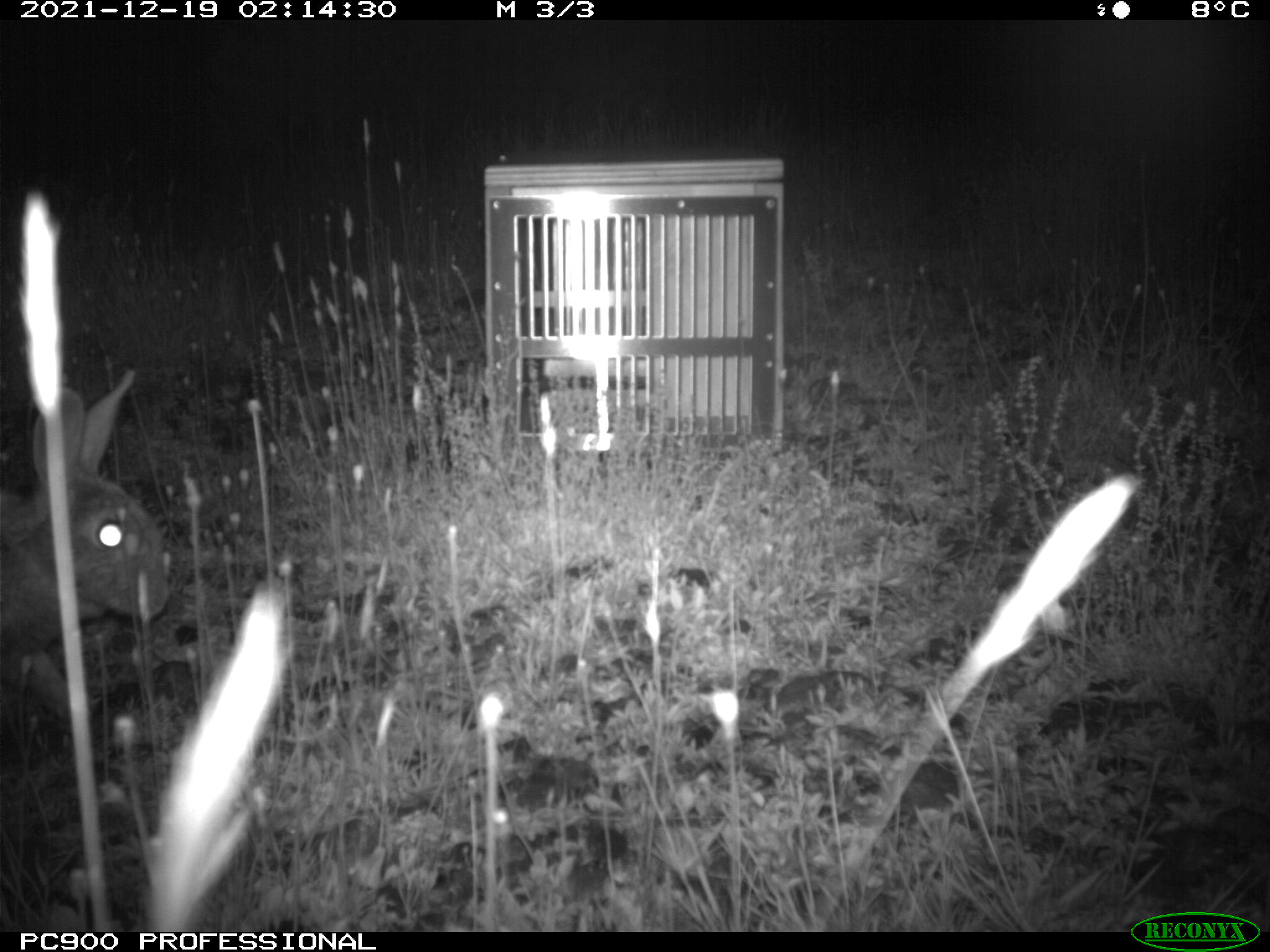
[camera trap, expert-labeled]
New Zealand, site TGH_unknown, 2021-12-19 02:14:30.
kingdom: Animalia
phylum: Chordata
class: Mammalia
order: Lagomorpha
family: Leporidae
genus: Oryctolagus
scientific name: Oryctolagus cuniculus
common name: european rabbit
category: rabbit